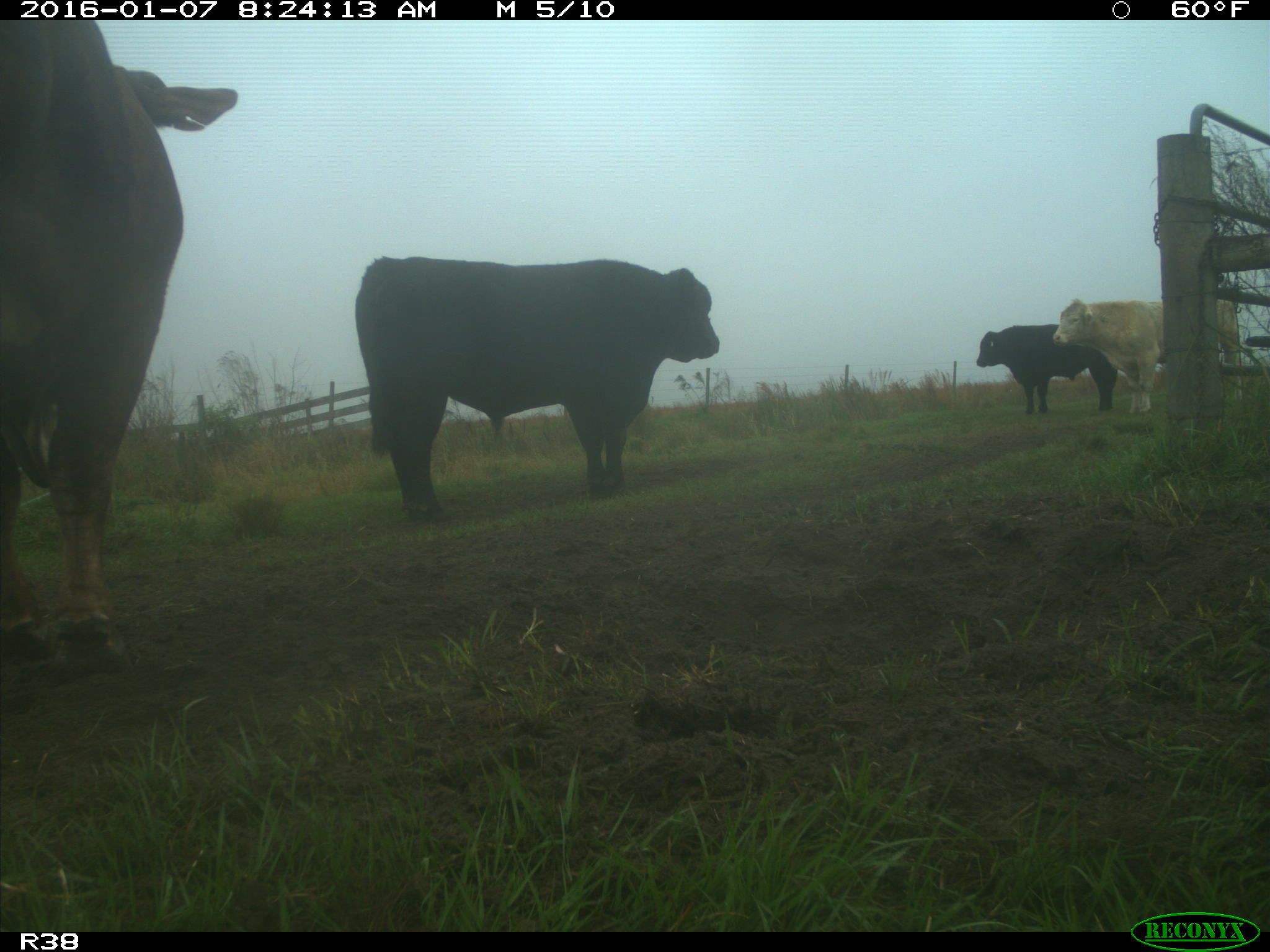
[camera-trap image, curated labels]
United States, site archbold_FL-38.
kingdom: Animalia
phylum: Chordata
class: Mammalia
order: Artiodactyla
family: Bovidae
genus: Bos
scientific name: Bos taurus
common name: domestic cow